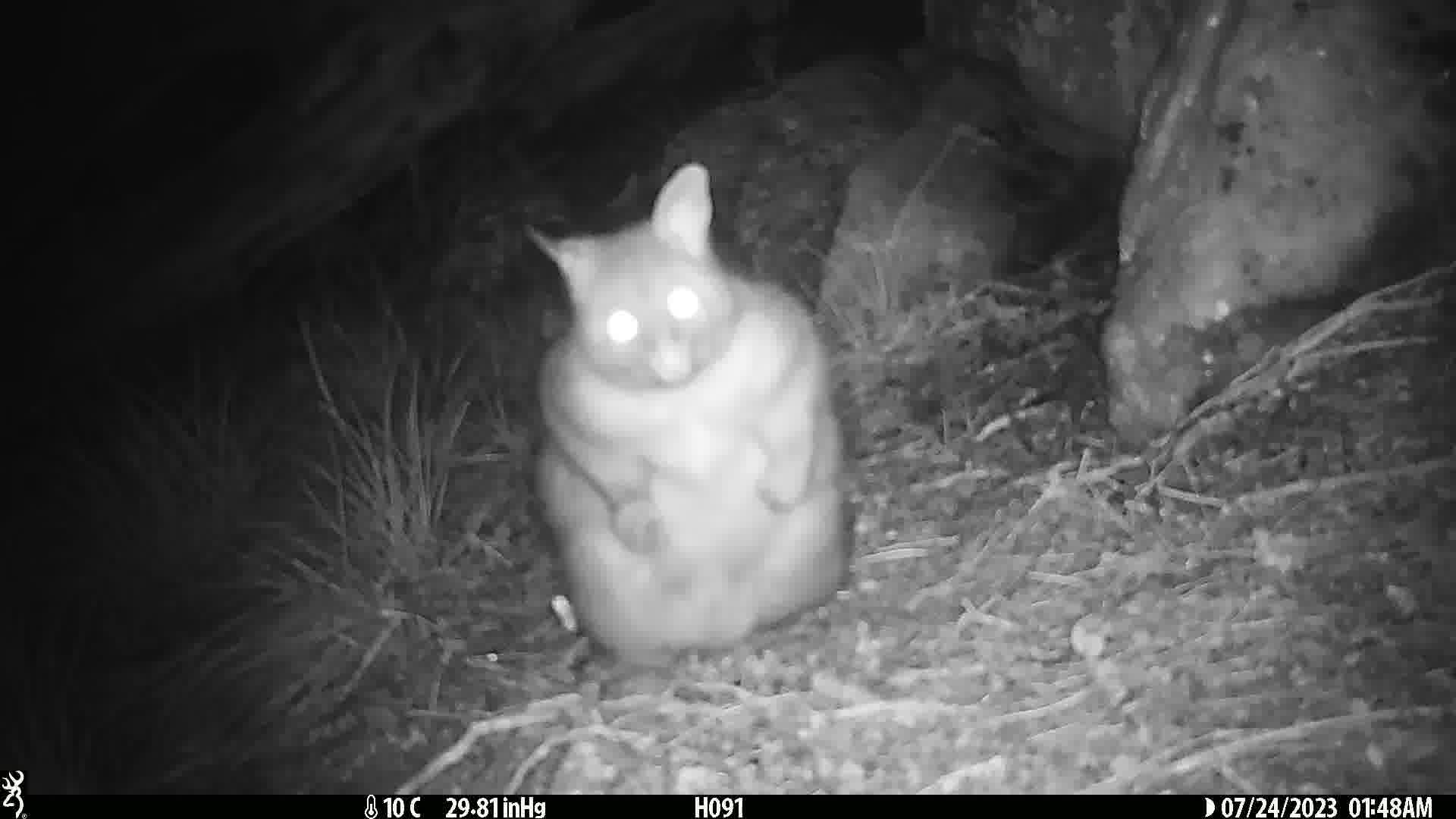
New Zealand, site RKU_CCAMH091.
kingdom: Animalia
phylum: Chordata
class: Mammalia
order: Diprotodontia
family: Phalangeridae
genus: Trichosurus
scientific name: Trichosurus vulpecula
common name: common brushtail possum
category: possum